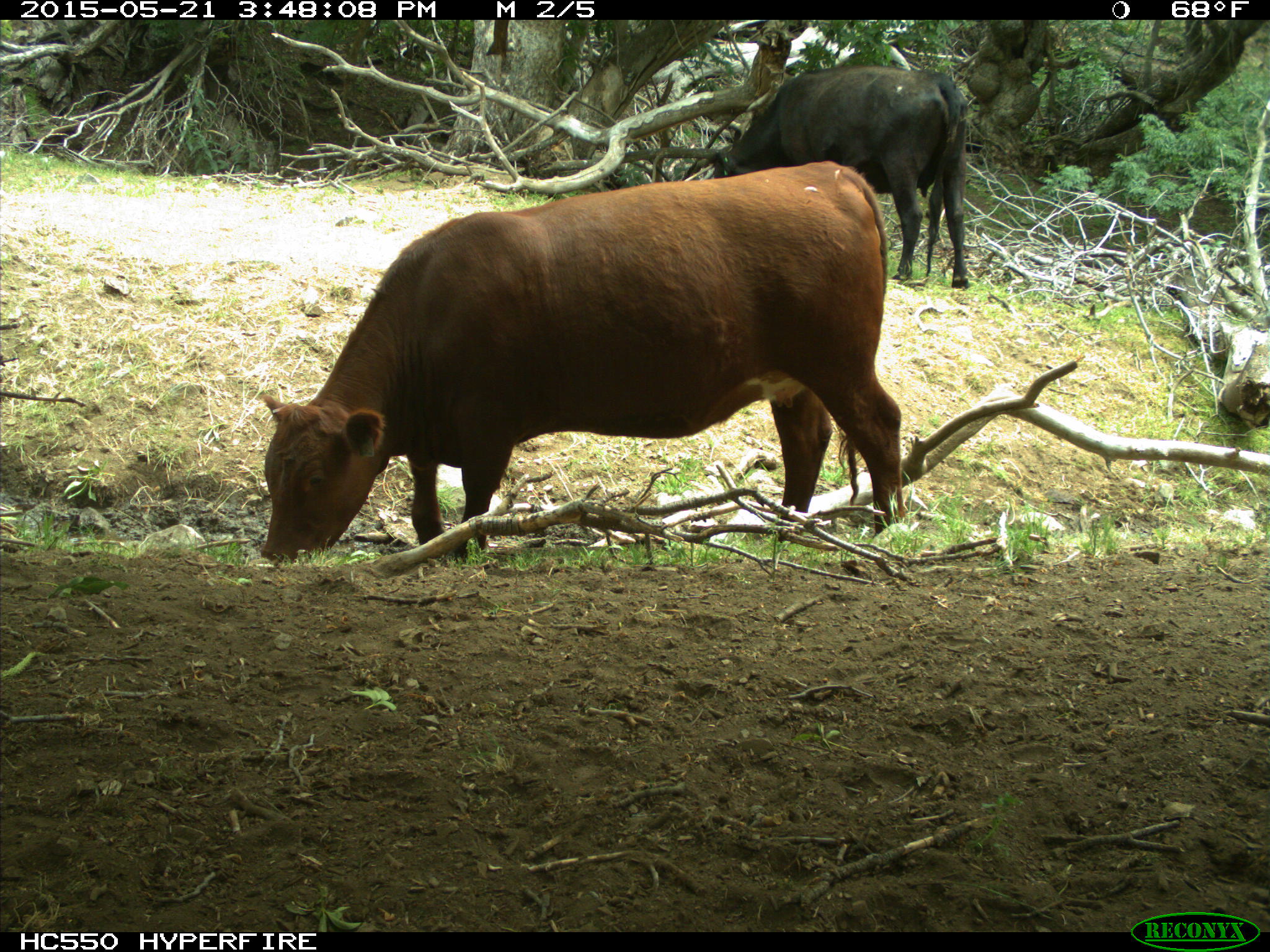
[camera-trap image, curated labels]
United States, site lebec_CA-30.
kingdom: Animalia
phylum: Chordata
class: Mammalia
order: Artiodactyla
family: Bovidae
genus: Bos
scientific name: Bos taurus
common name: domestic cow